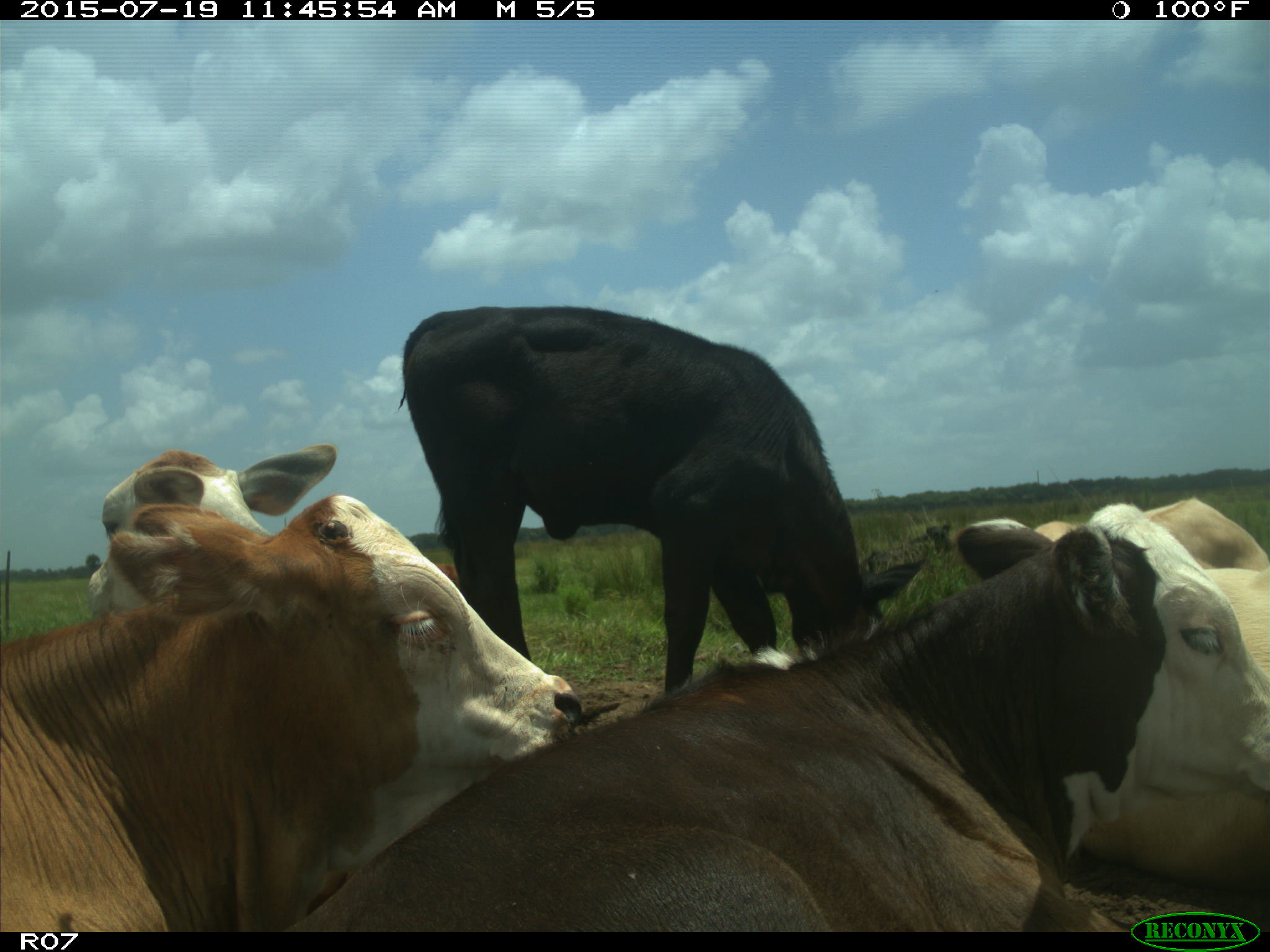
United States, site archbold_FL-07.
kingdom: Animalia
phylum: Chordata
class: Mammalia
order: Artiodactyla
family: Bovidae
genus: Bos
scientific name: Bos taurus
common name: domestic cow